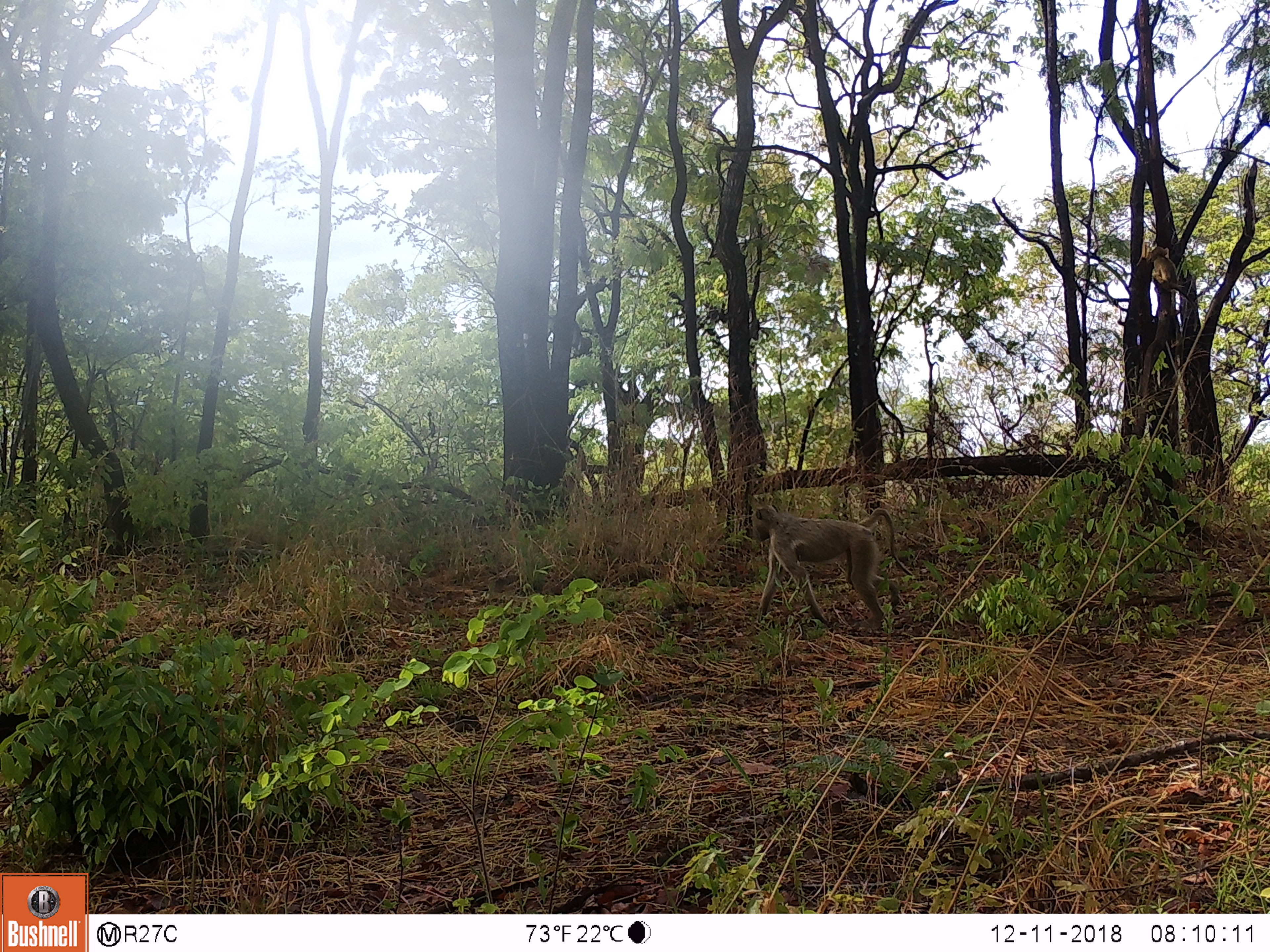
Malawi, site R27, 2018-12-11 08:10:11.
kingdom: Animalia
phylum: Chordata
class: Mammalia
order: Primates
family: Cercopithecidae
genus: Papio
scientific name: Papio cynocephalus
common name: yellow baboon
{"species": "yellow baboon (Papio cynocephalus)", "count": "1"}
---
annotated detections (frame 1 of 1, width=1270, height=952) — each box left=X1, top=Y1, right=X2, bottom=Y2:
yellow baboon: left=738, top=490, right=916, bottom=645